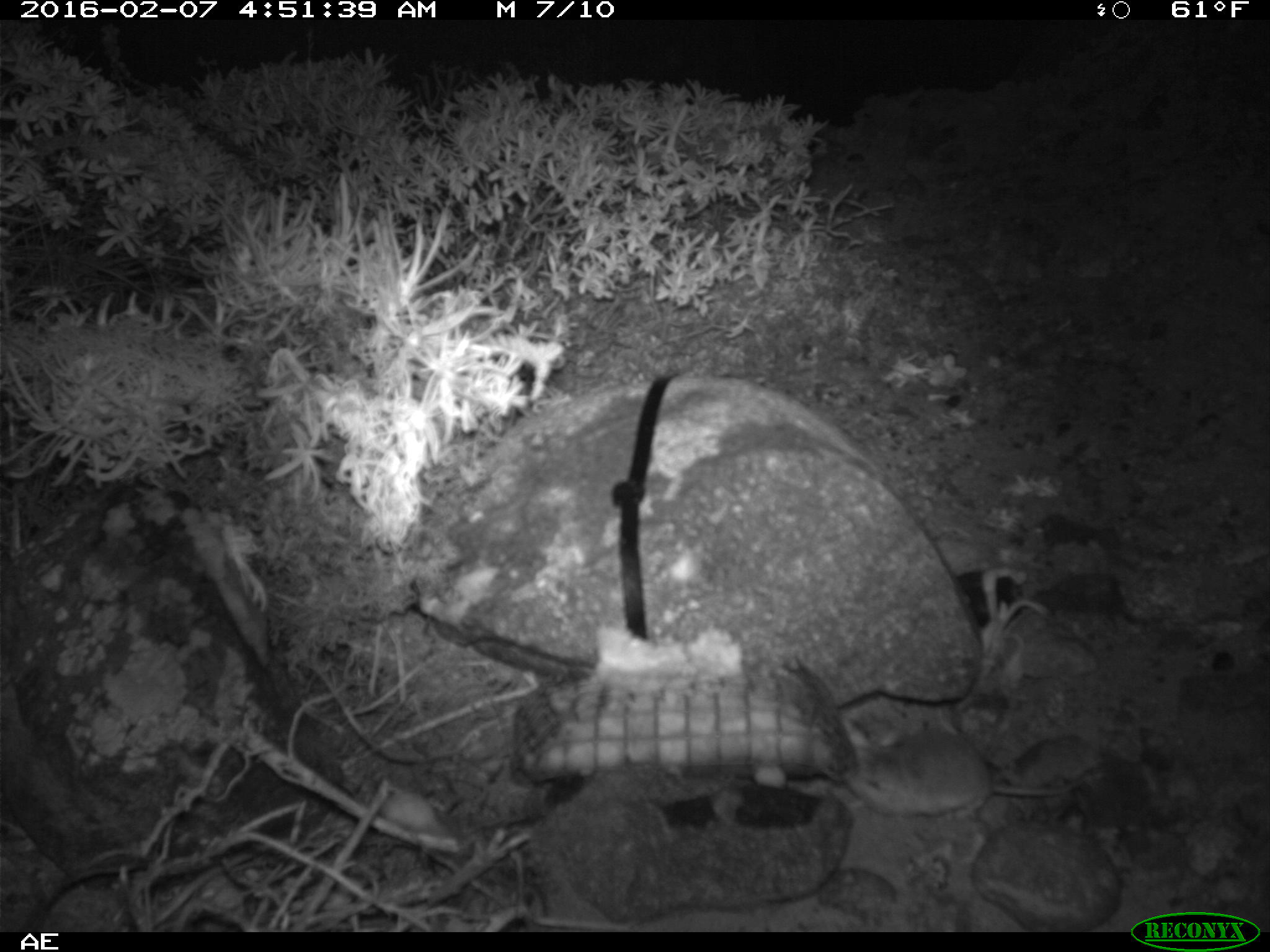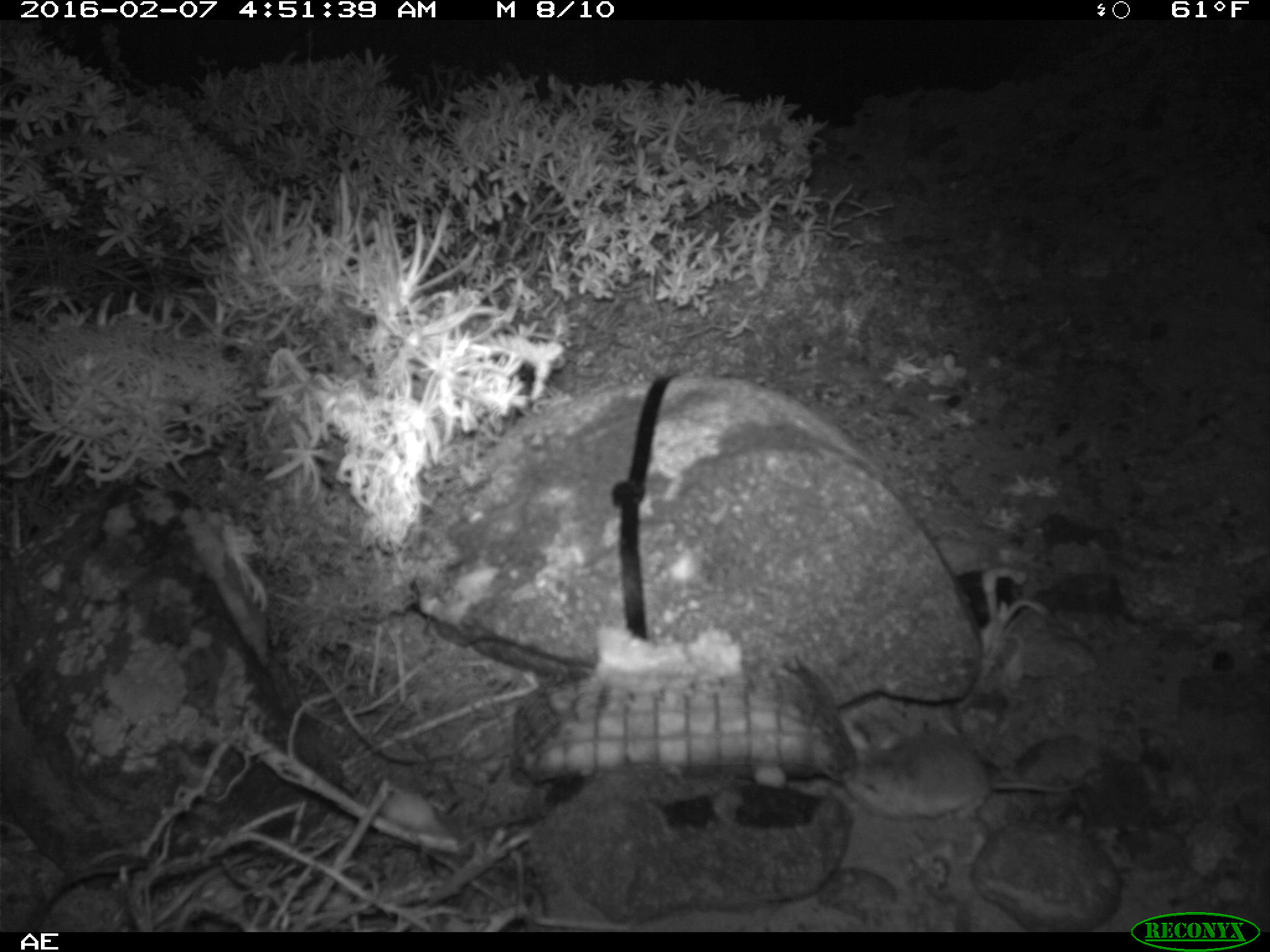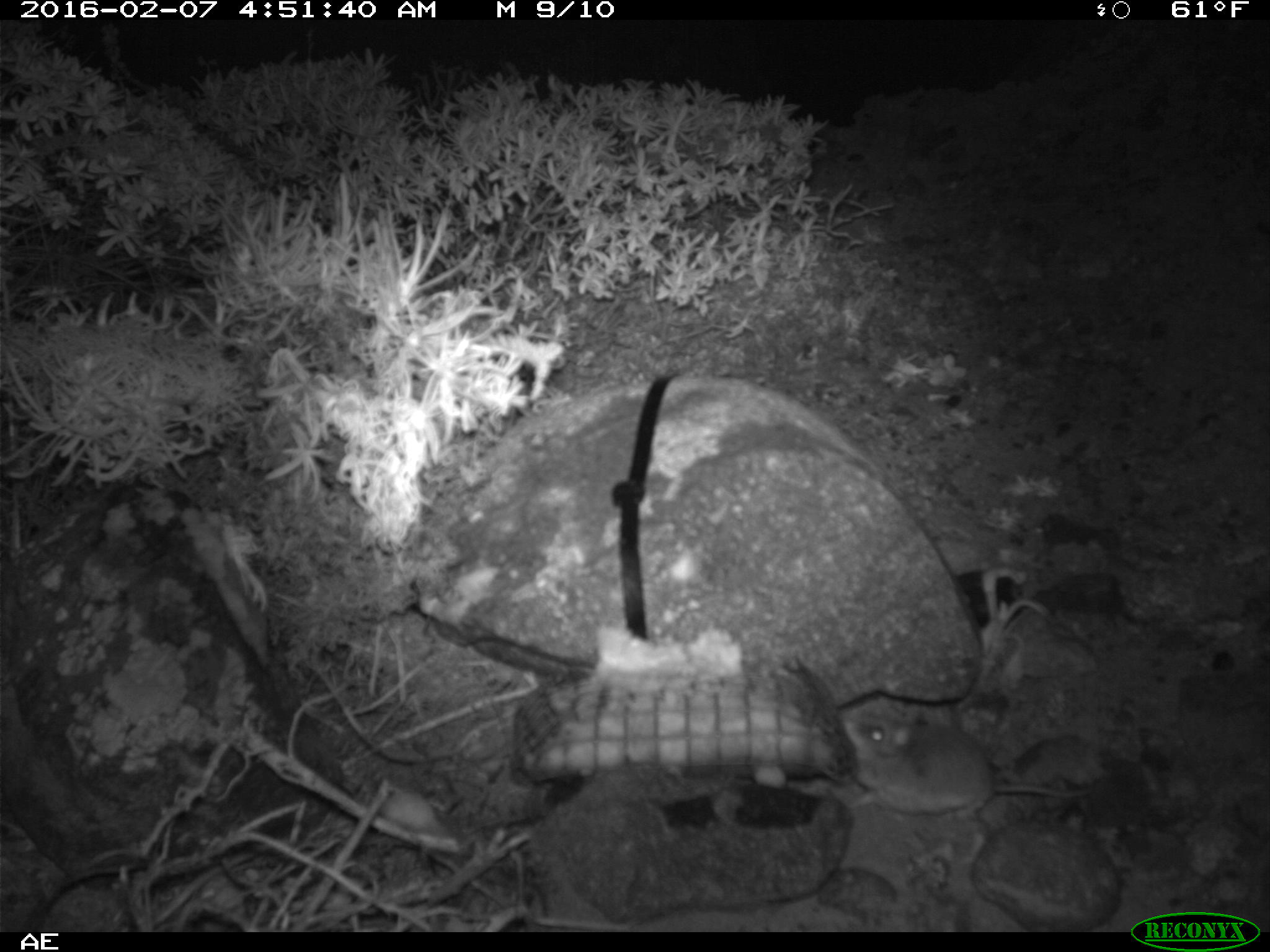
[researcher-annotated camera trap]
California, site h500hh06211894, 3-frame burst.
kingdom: Animalia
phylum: Chordata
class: Mammalia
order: Rodentia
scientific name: Rodentia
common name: rodent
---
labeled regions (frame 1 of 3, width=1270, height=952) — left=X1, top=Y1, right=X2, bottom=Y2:
rodent: left=841, top=720, right=1093, bottom=817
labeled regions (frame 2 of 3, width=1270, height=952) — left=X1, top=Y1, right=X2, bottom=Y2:
rodent: left=837, top=739, right=1086, bottom=823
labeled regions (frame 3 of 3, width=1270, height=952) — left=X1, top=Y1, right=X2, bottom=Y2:
rodent: left=839, top=712, right=1098, bottom=814